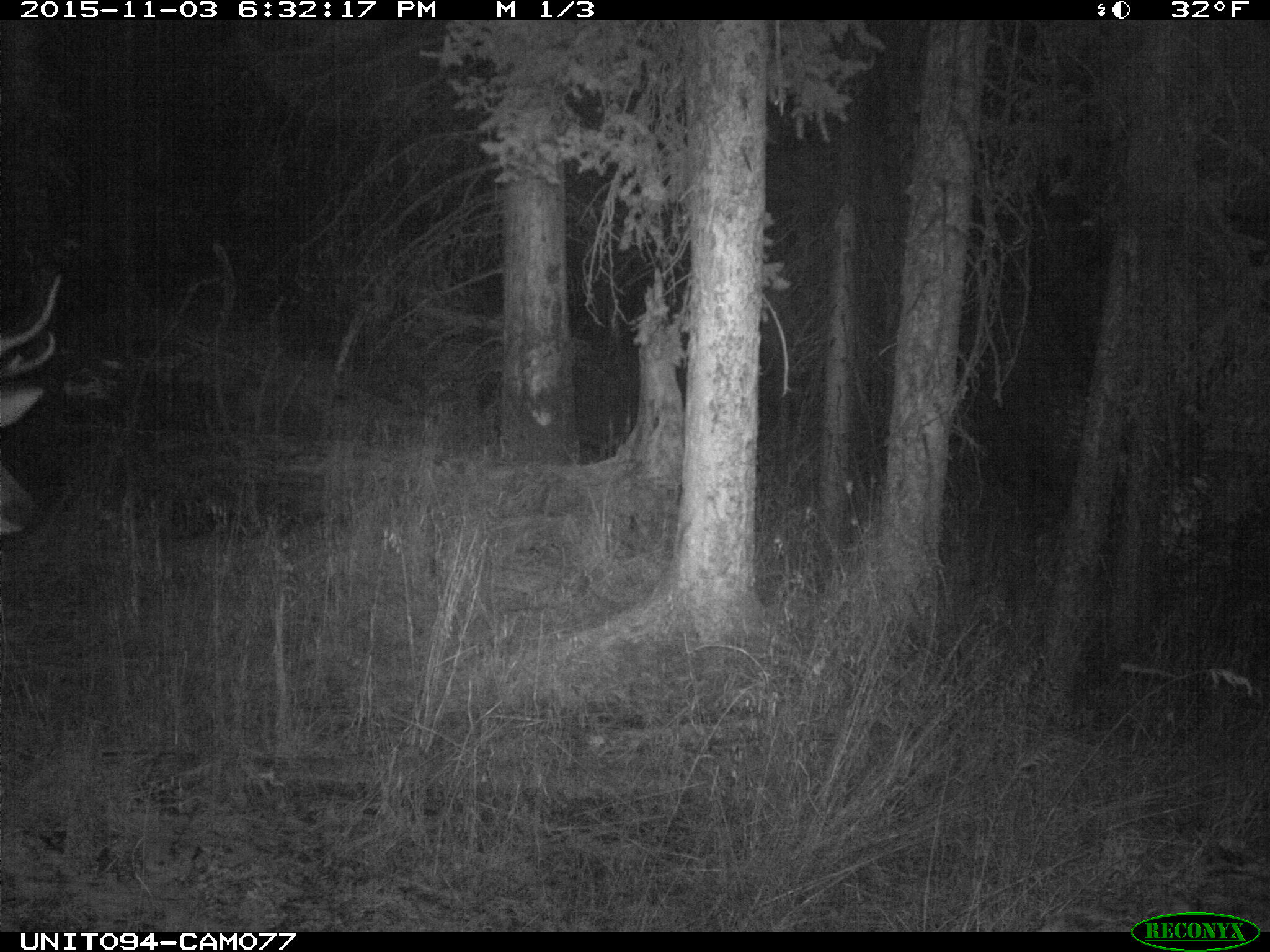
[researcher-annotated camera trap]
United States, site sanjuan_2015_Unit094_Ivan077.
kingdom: Animalia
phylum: Chordata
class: Mammalia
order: Artiodactyla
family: Cervidae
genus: Cervus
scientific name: Cervus elaphus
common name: red deer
Cervus elaphus (red deer).